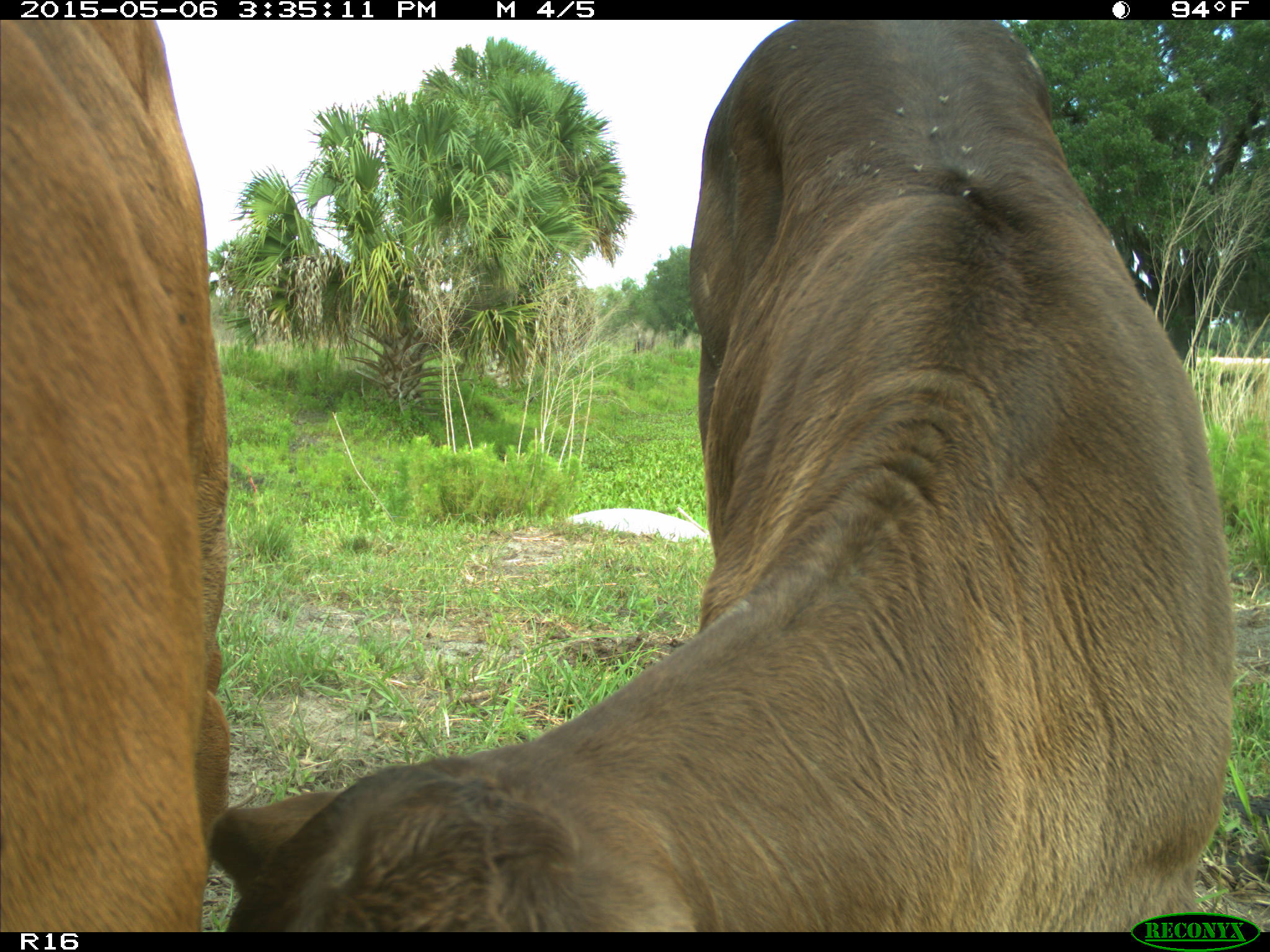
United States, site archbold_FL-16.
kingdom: Animalia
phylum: Chordata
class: Mammalia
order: Artiodactyla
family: Bovidae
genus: Bos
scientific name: Bos taurus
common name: domestic cow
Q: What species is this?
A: Bos taurus (domestic cow).